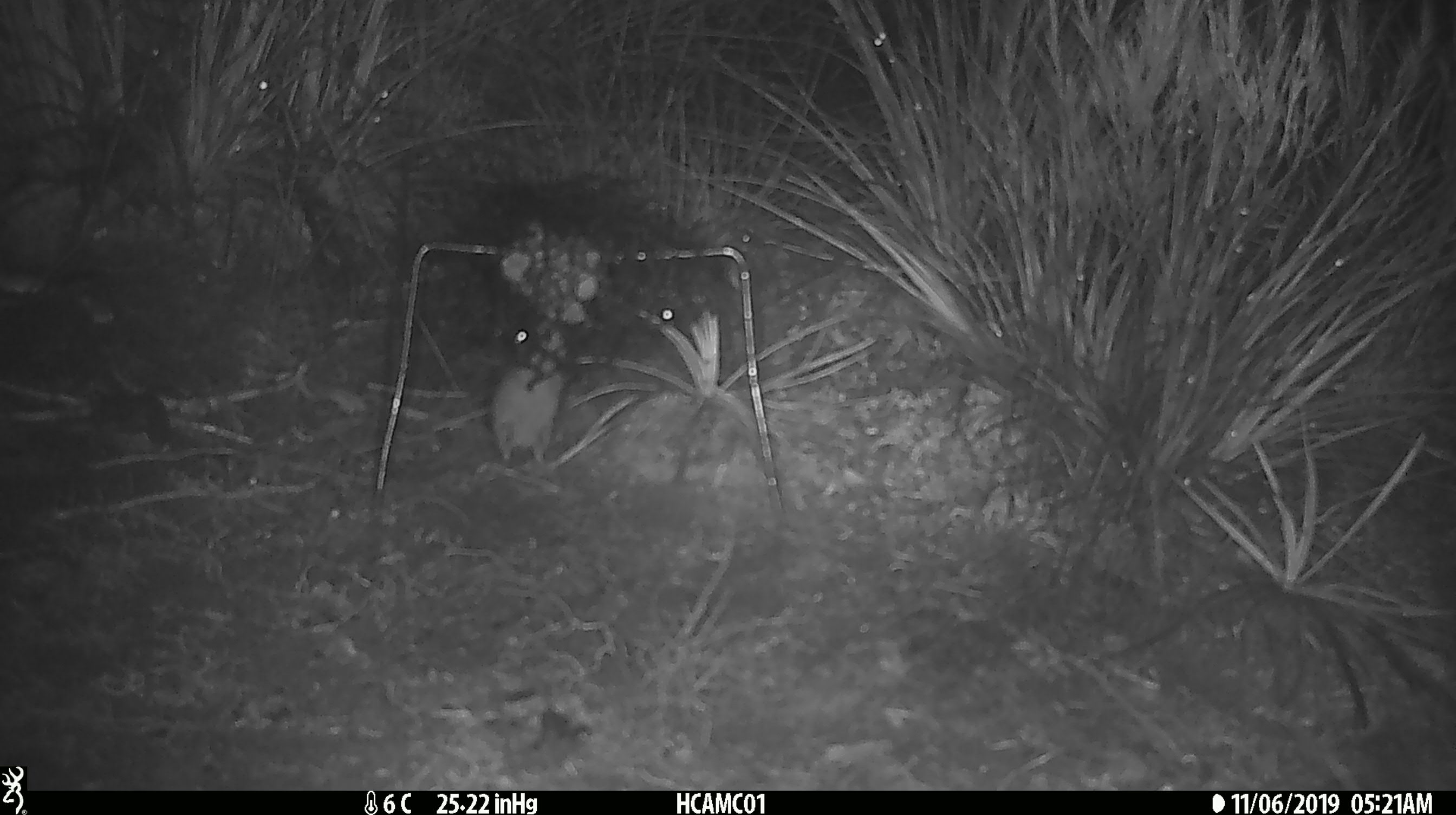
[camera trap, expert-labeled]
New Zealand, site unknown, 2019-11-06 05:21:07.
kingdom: Animalia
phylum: Chordata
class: Mammalia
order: Rodentia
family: Muridae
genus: Mus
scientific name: Mus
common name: mouse